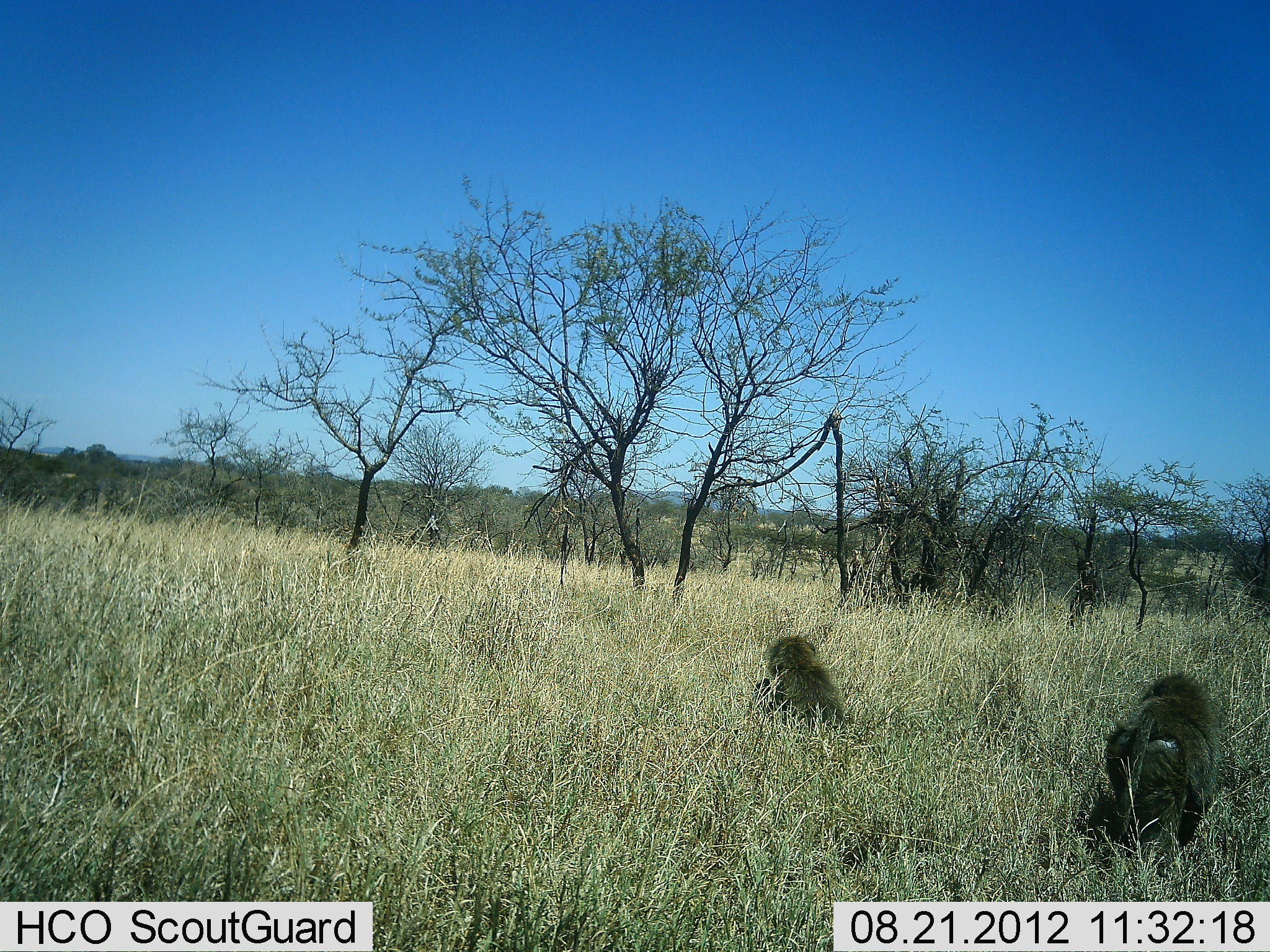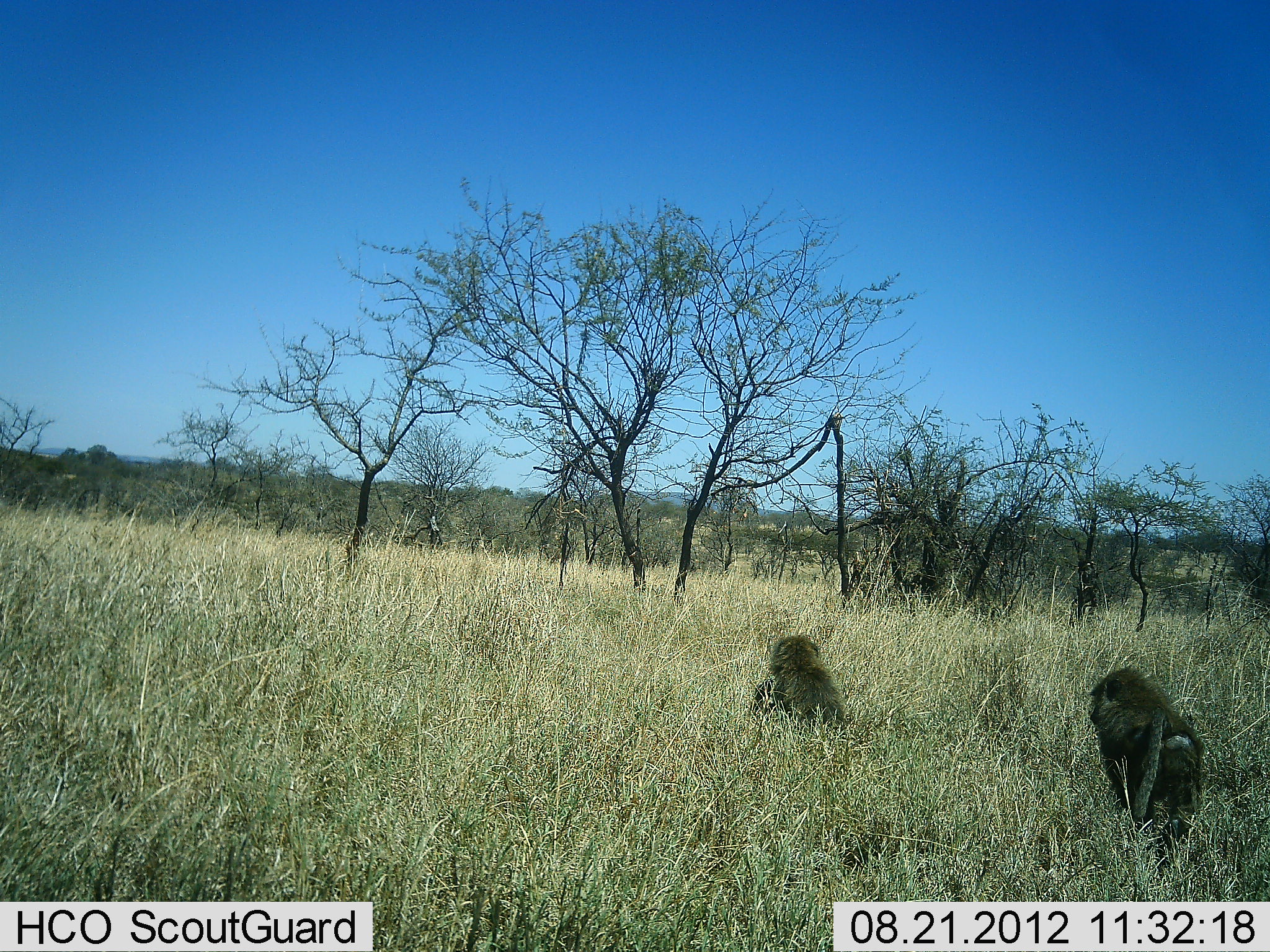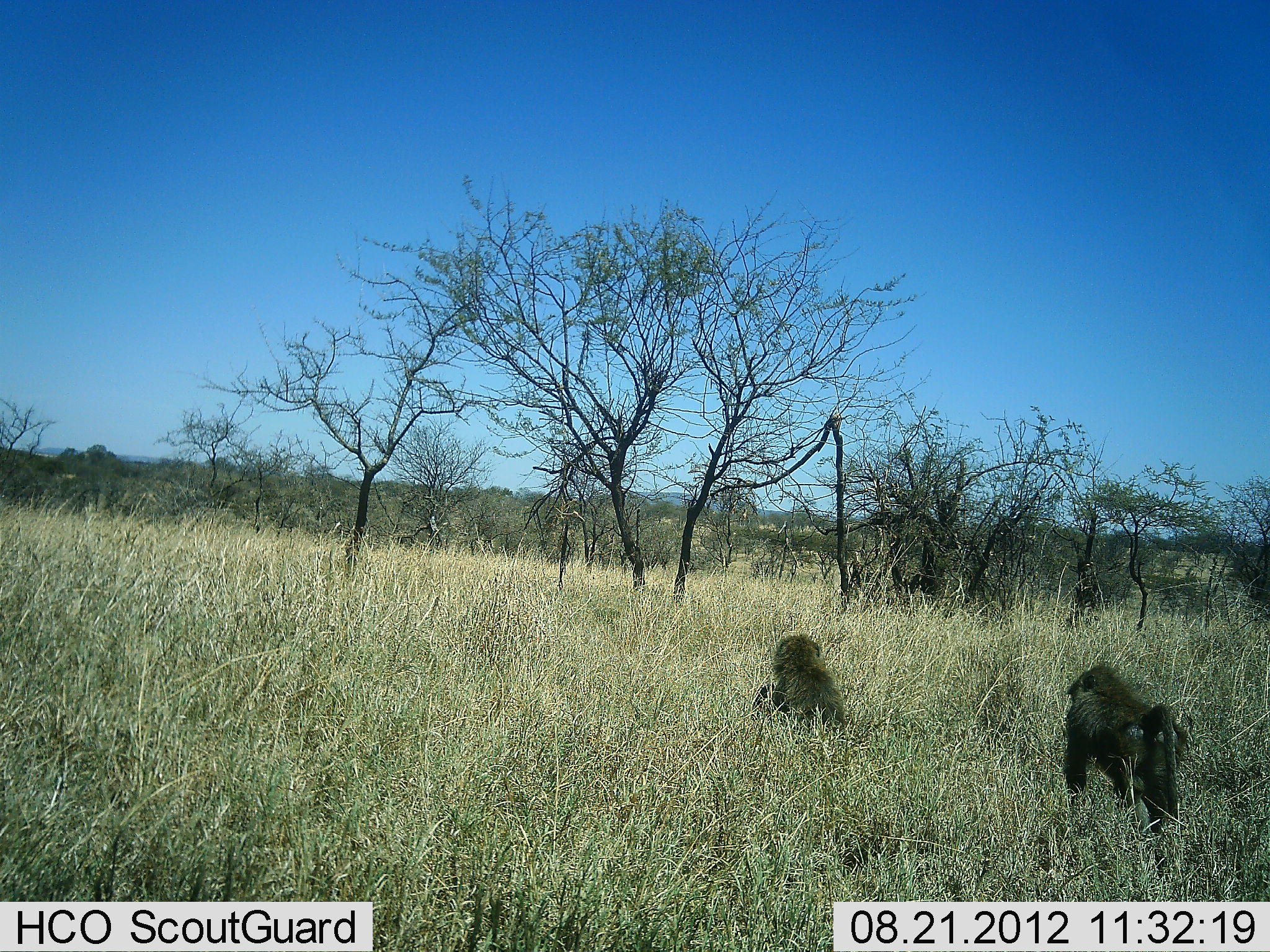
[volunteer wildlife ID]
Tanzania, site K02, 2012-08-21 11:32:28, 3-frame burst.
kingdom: Animalia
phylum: Chordata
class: Mammalia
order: Primates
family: Cercopithecidae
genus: Papio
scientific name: Papio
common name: baboon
Baboon (Papio), count 2. Behavior (volunteer vote fractions): standing 10%, resting 100%, moving 90%, interacting 0%. Young present (vote fraction): 0%. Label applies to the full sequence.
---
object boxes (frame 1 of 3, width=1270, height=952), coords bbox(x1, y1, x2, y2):
animal: bbox(1105, 671, 1216, 848); bbox(765, 636, 844, 728)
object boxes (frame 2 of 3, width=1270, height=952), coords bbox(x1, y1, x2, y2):
animal: bbox(1091, 669, 1208, 855); bbox(755, 634, 845, 728)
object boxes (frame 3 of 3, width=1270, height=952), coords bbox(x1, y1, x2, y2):
animal: bbox(1064, 664, 1190, 837); bbox(759, 635, 846, 734)